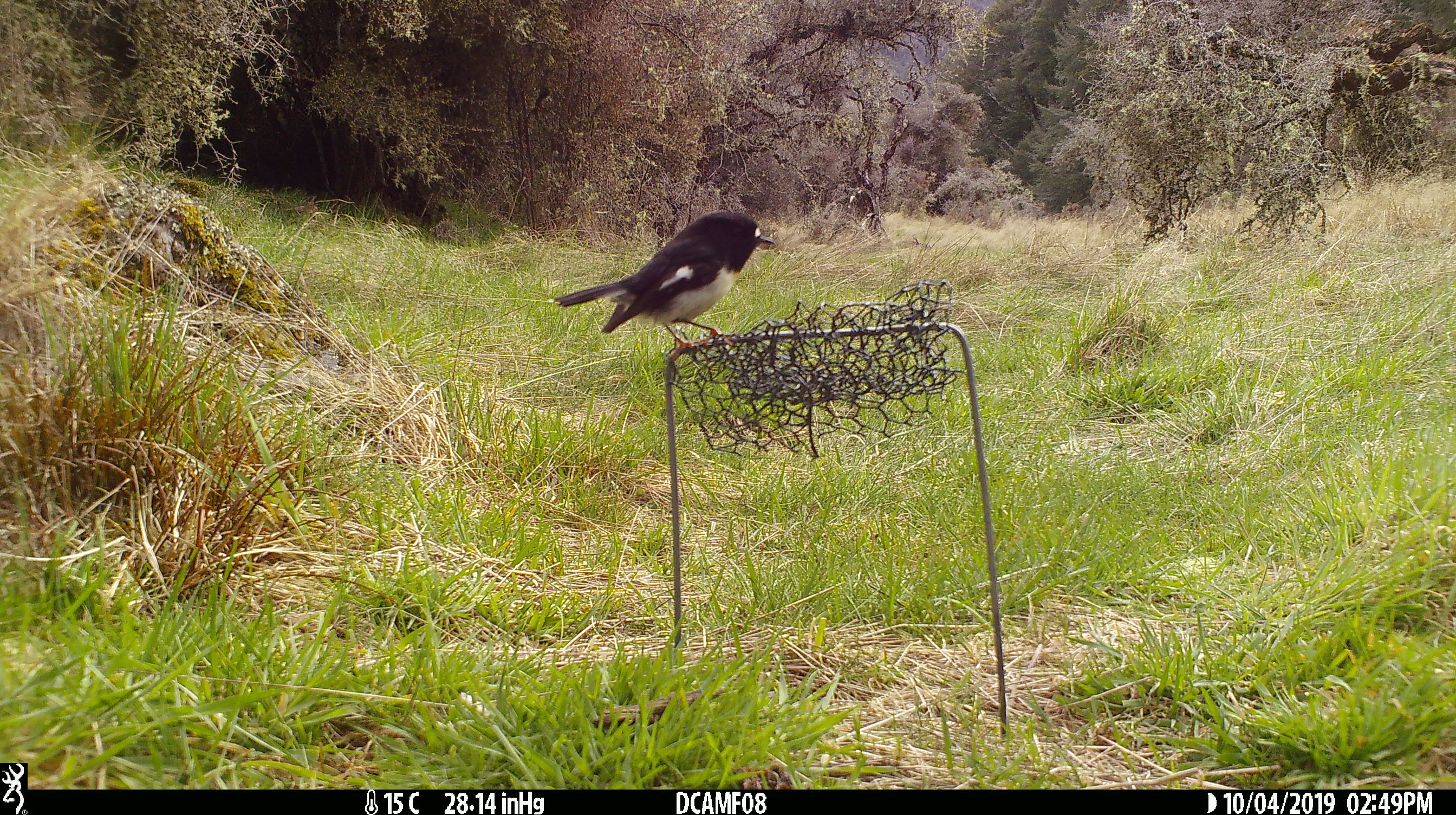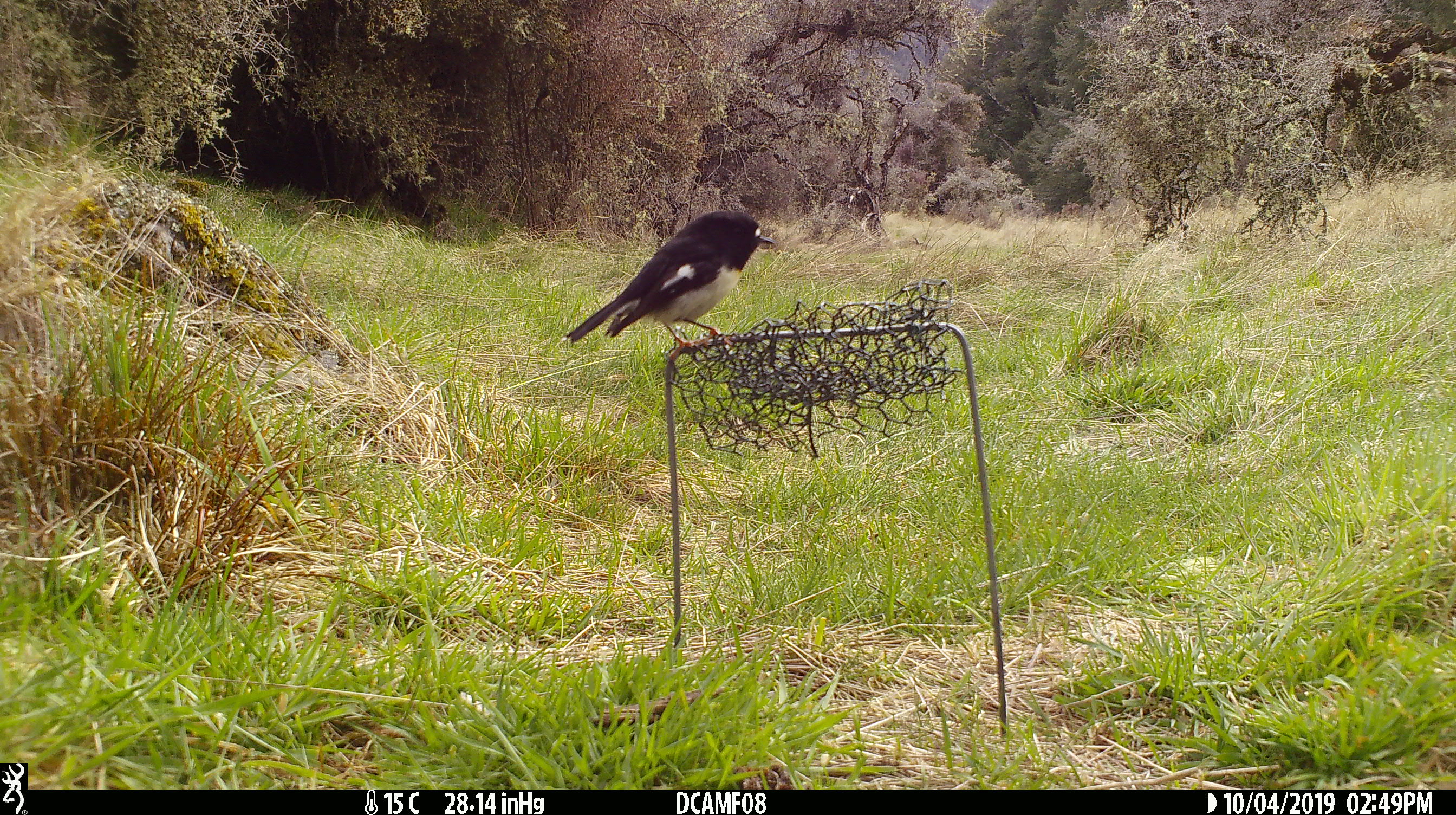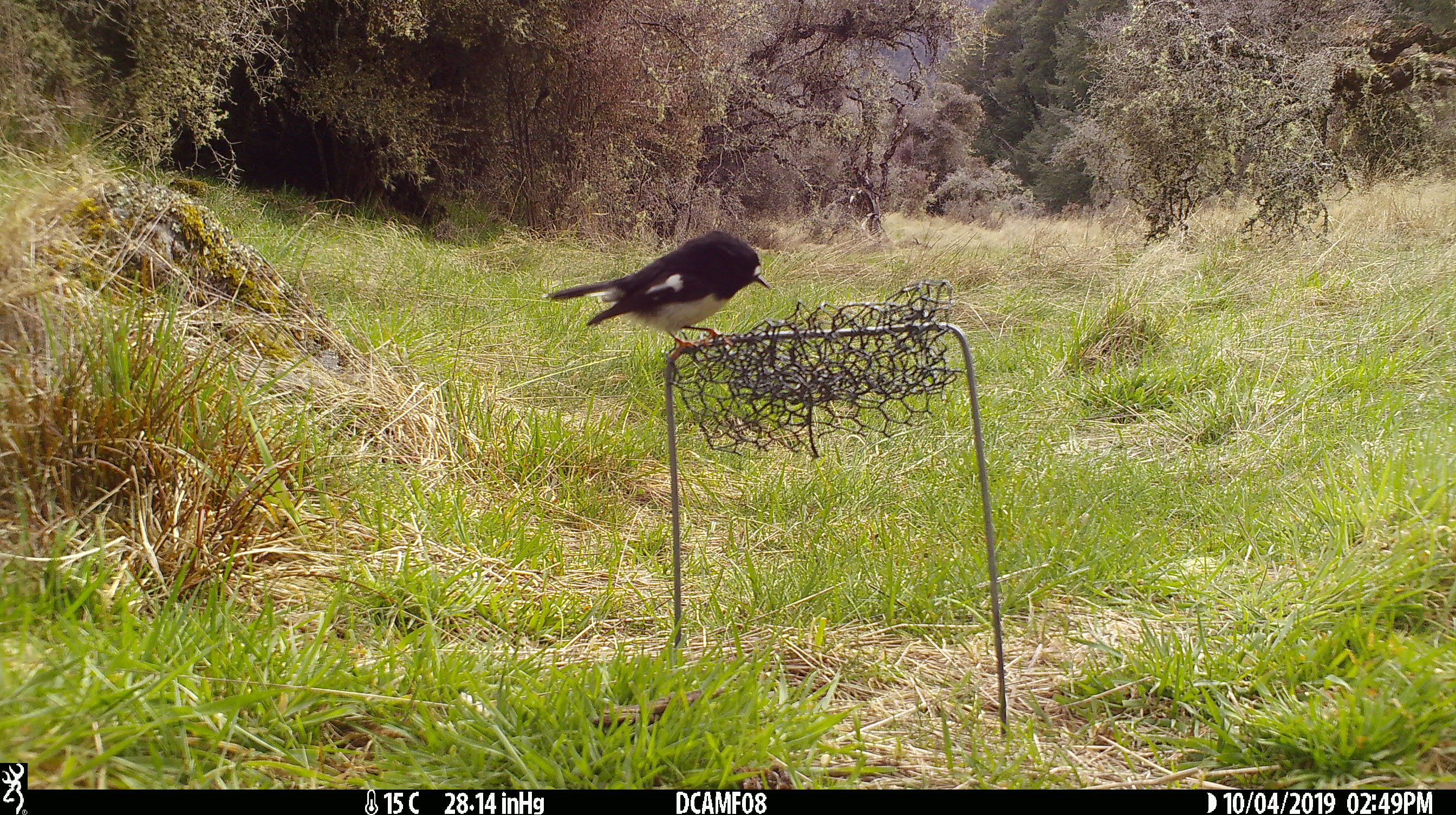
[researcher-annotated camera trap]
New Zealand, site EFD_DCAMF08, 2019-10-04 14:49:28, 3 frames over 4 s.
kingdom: Animalia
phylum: Chordata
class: Aves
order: Passeriformes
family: Petroicidae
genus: Petroica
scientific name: Petroica macrocephala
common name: tomtit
Tomtit (Petroica macrocephala).